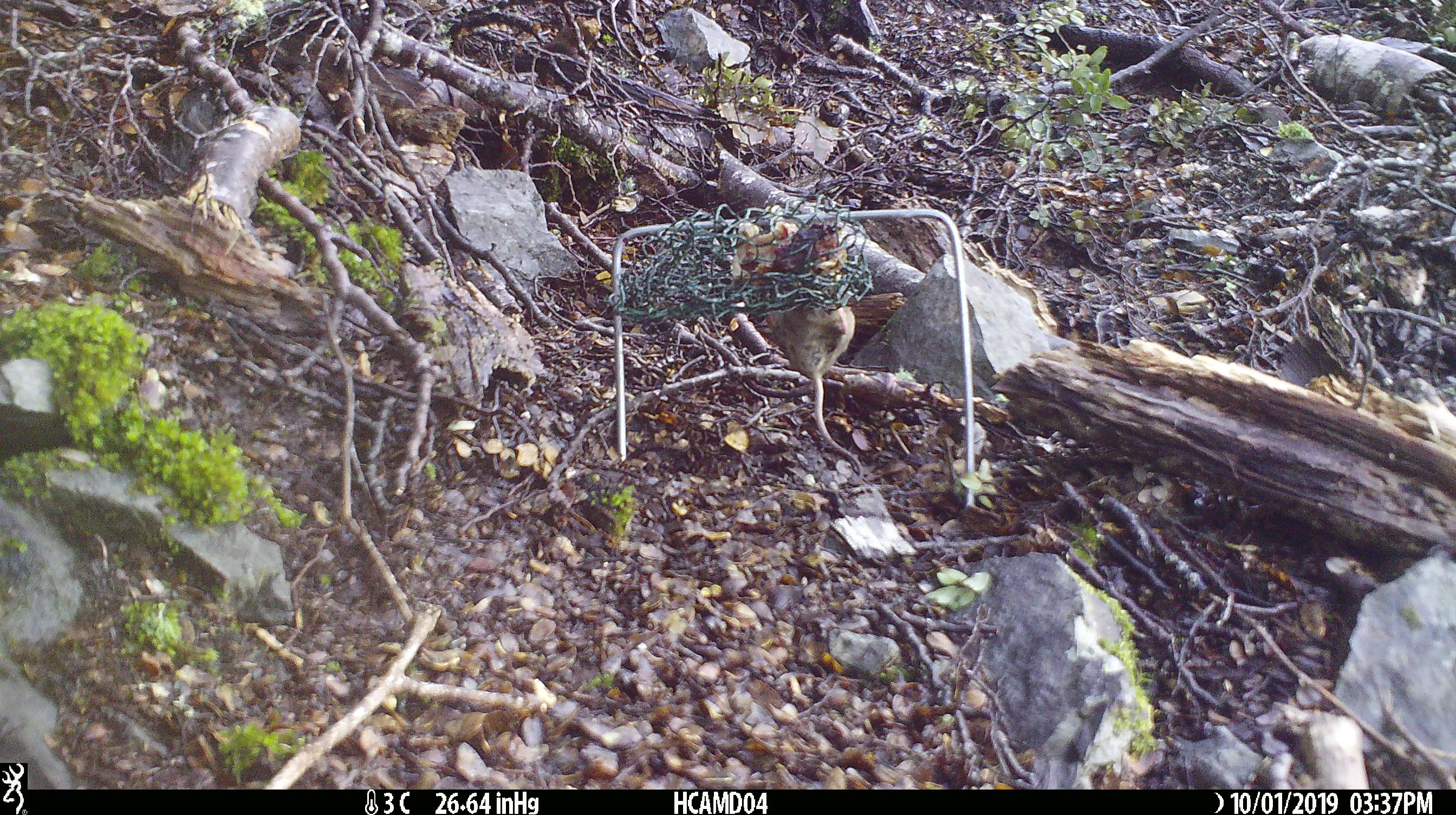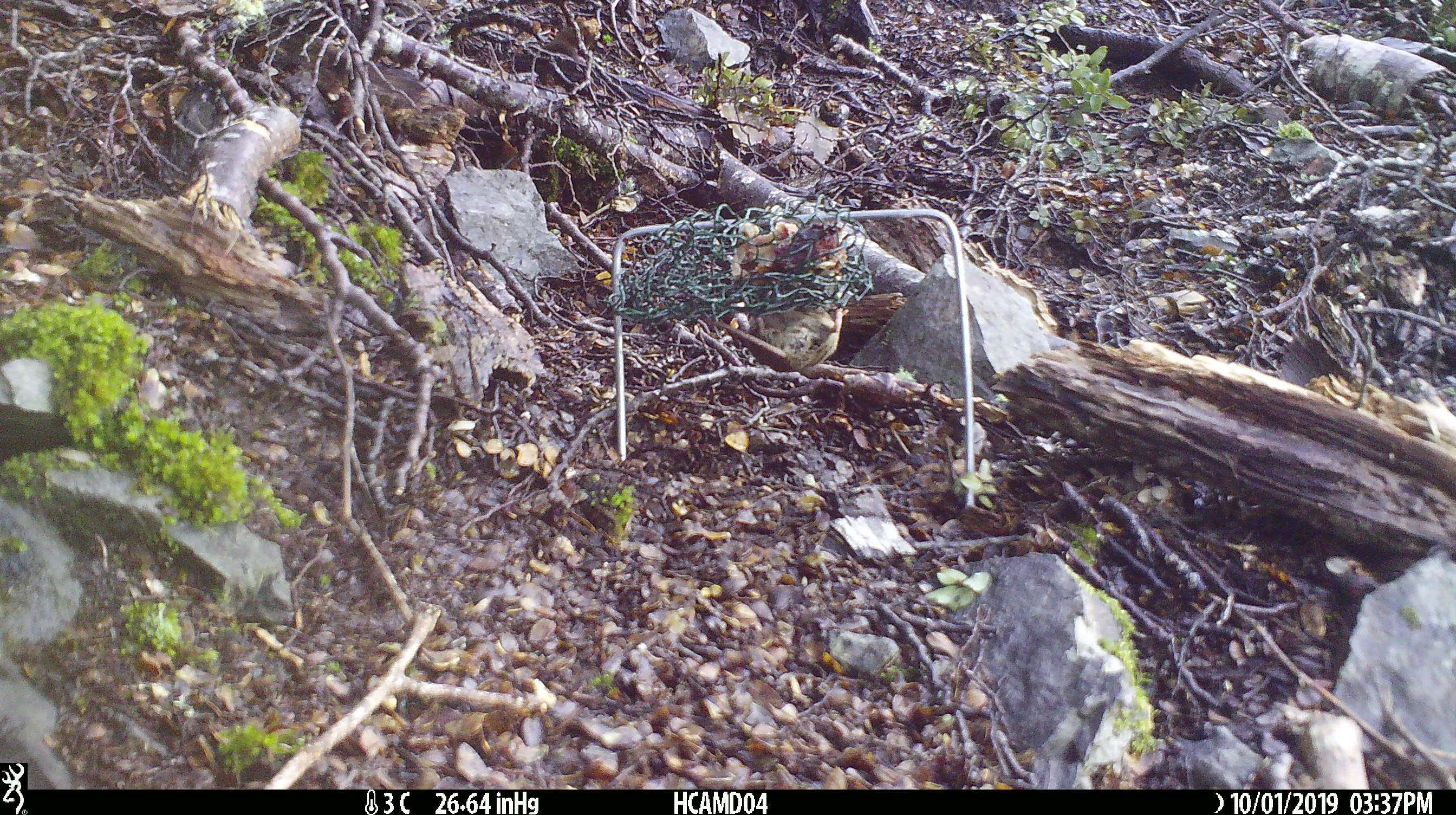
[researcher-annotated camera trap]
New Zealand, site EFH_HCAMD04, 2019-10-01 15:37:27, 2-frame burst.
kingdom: Animalia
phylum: Chordata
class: Mammalia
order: Rodentia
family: Muridae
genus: Mus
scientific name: Mus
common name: mouse